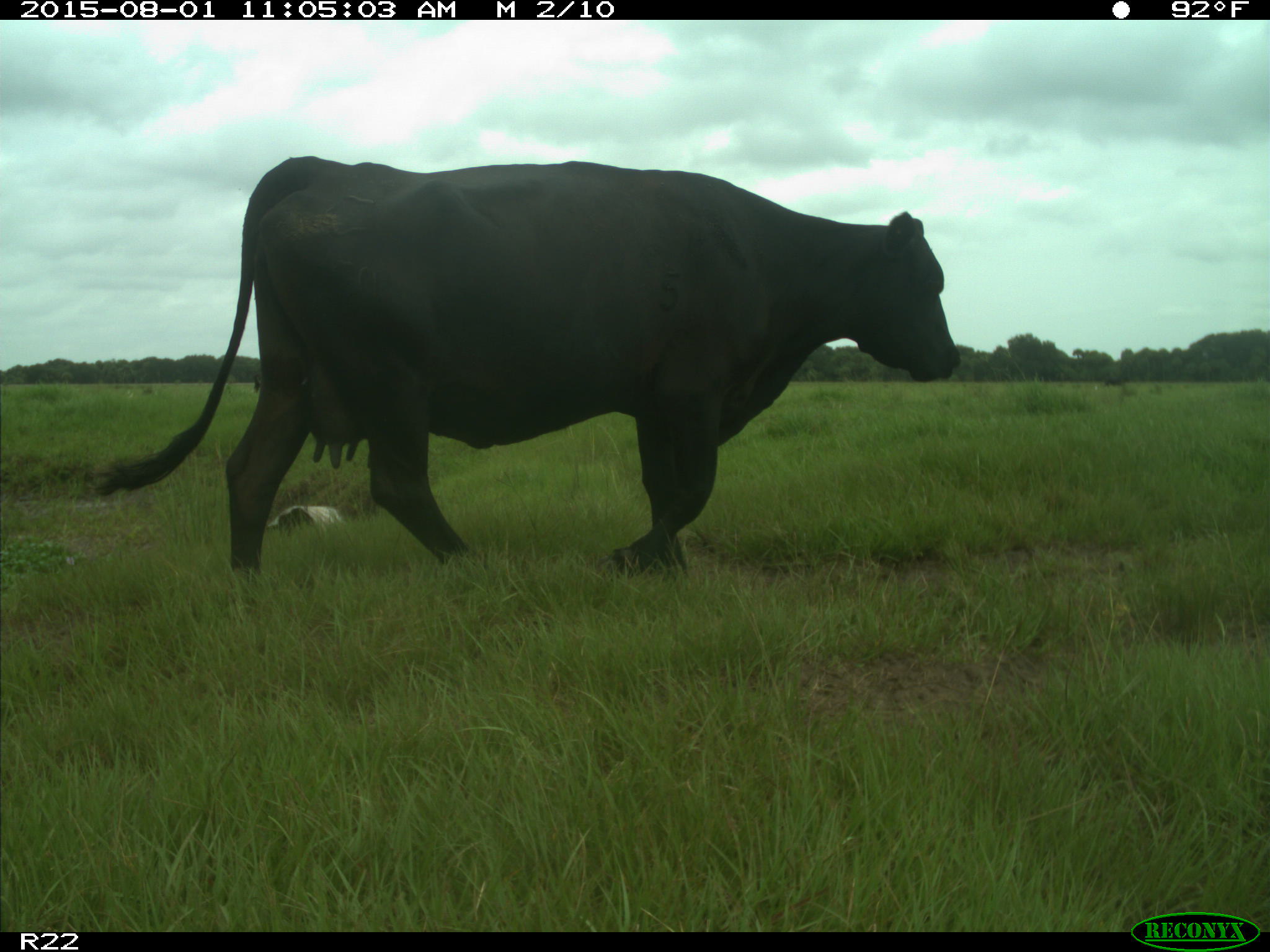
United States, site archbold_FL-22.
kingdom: Animalia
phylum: Chordata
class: Mammalia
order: Artiodactyla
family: Bovidae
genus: Bos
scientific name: Bos taurus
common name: domestic cow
Bos taurus (domestic cow).